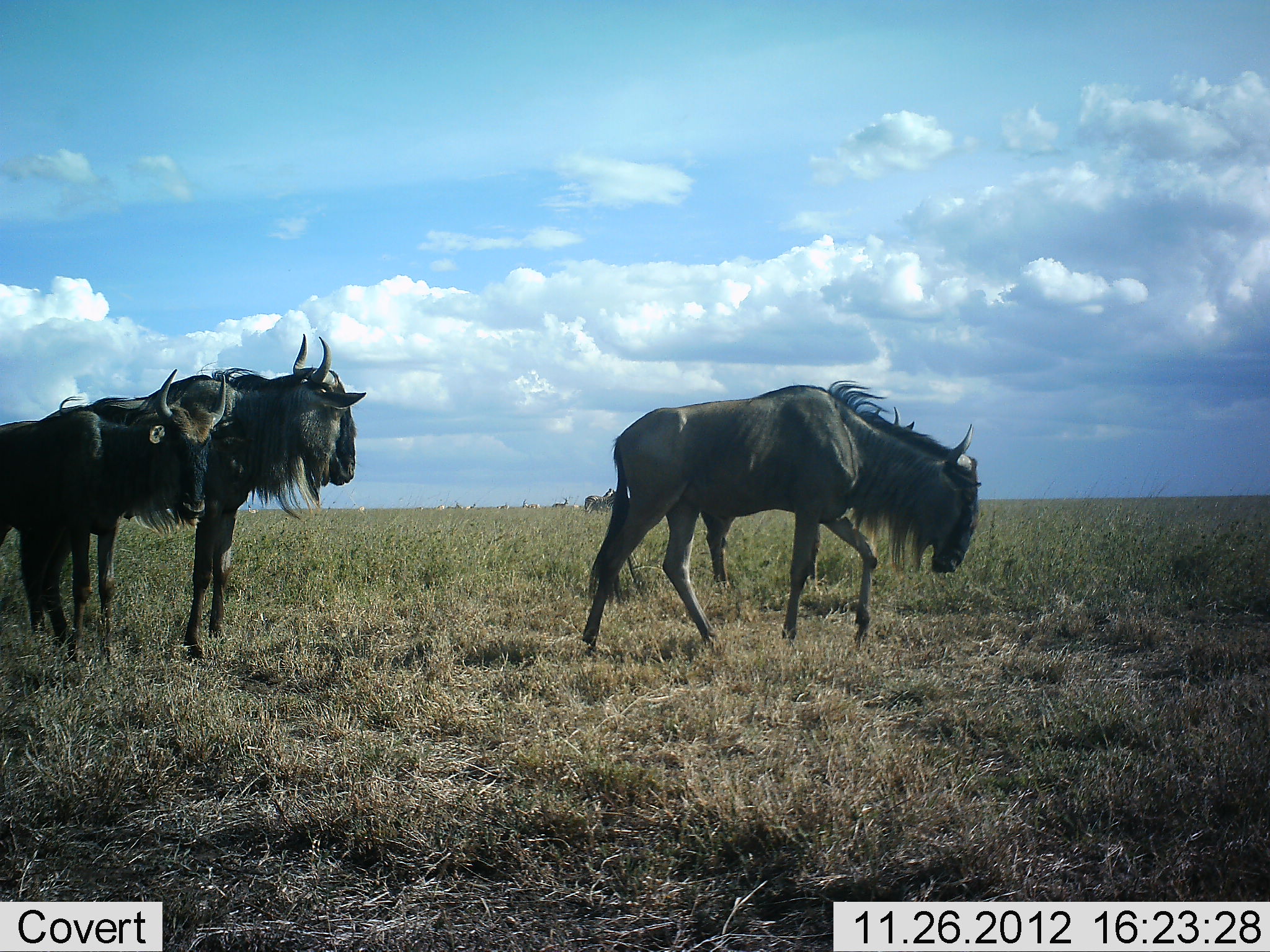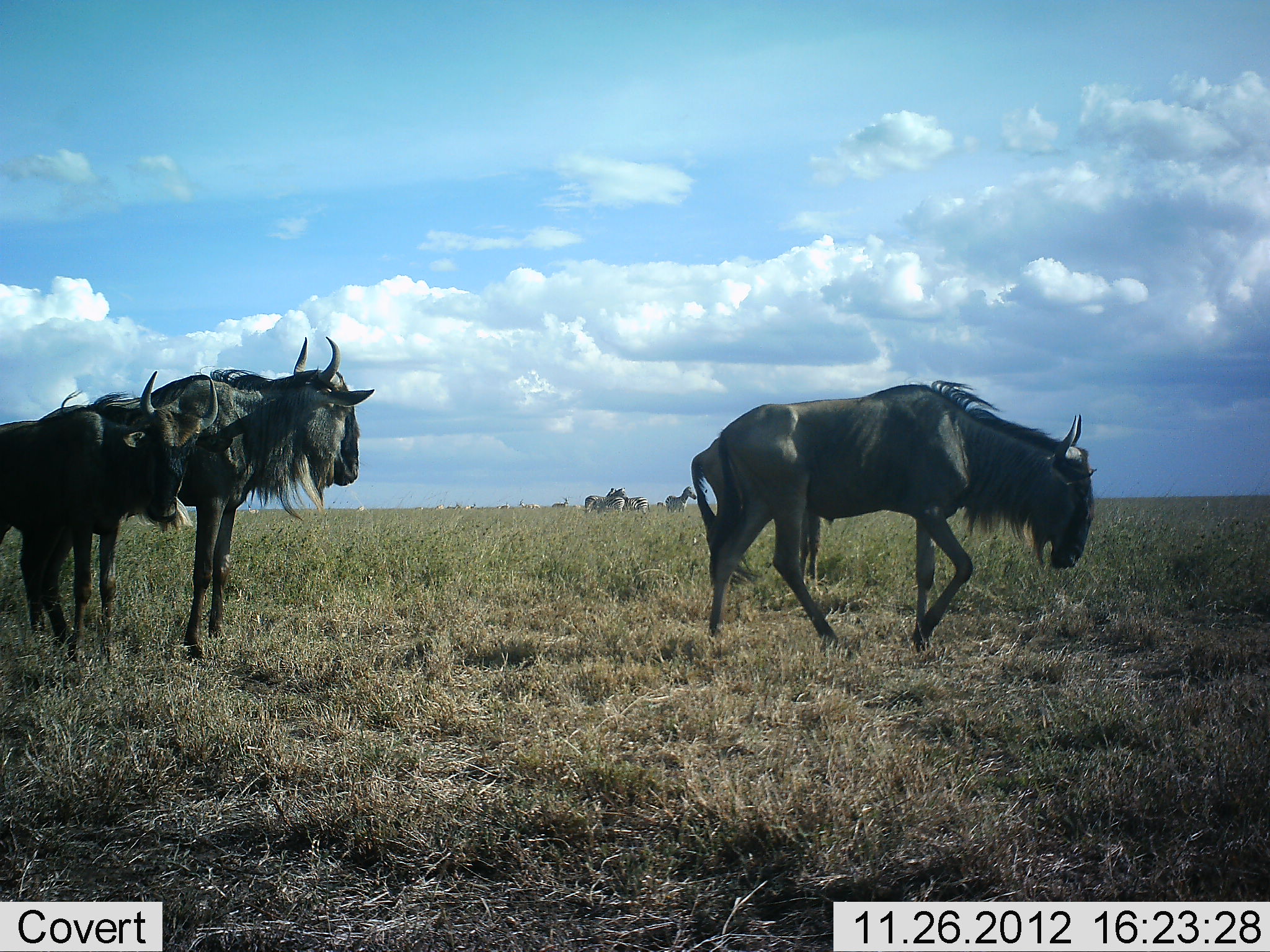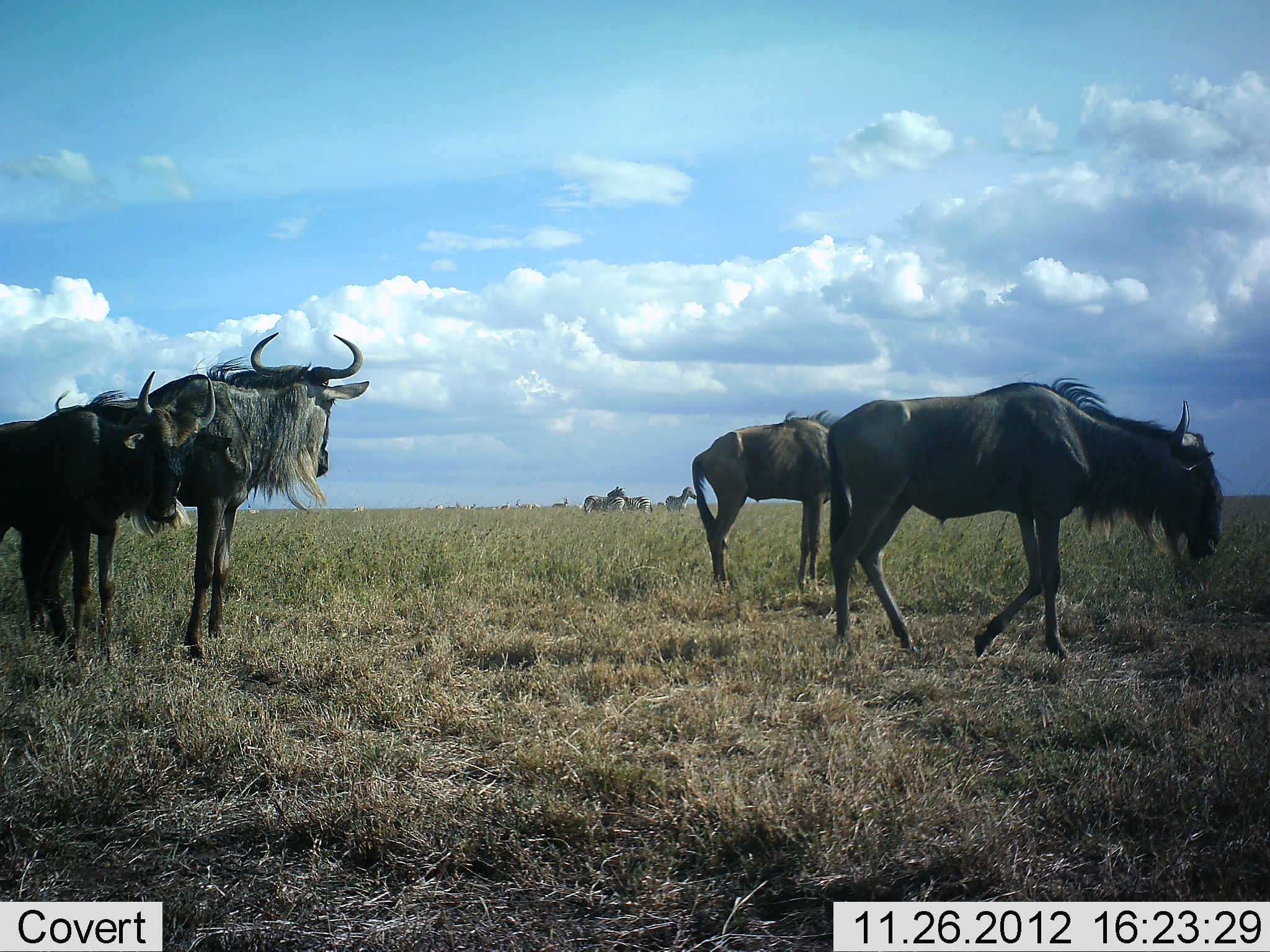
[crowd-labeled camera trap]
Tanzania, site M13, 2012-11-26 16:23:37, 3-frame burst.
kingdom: Animalia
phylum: Chordata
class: Mammalia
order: Artiodactyla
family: Bovidae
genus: Connochaetes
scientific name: Connochaetes taurinus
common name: blue wildebeest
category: wildebeest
Wildebeest (blue wildebeest) (Connochaetes taurinus), count 4. Behavior (volunteer vote fractions): standing 80%, resting 0%, moving 76%, interacting 0%. Young present (vote fraction): 4%. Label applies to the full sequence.